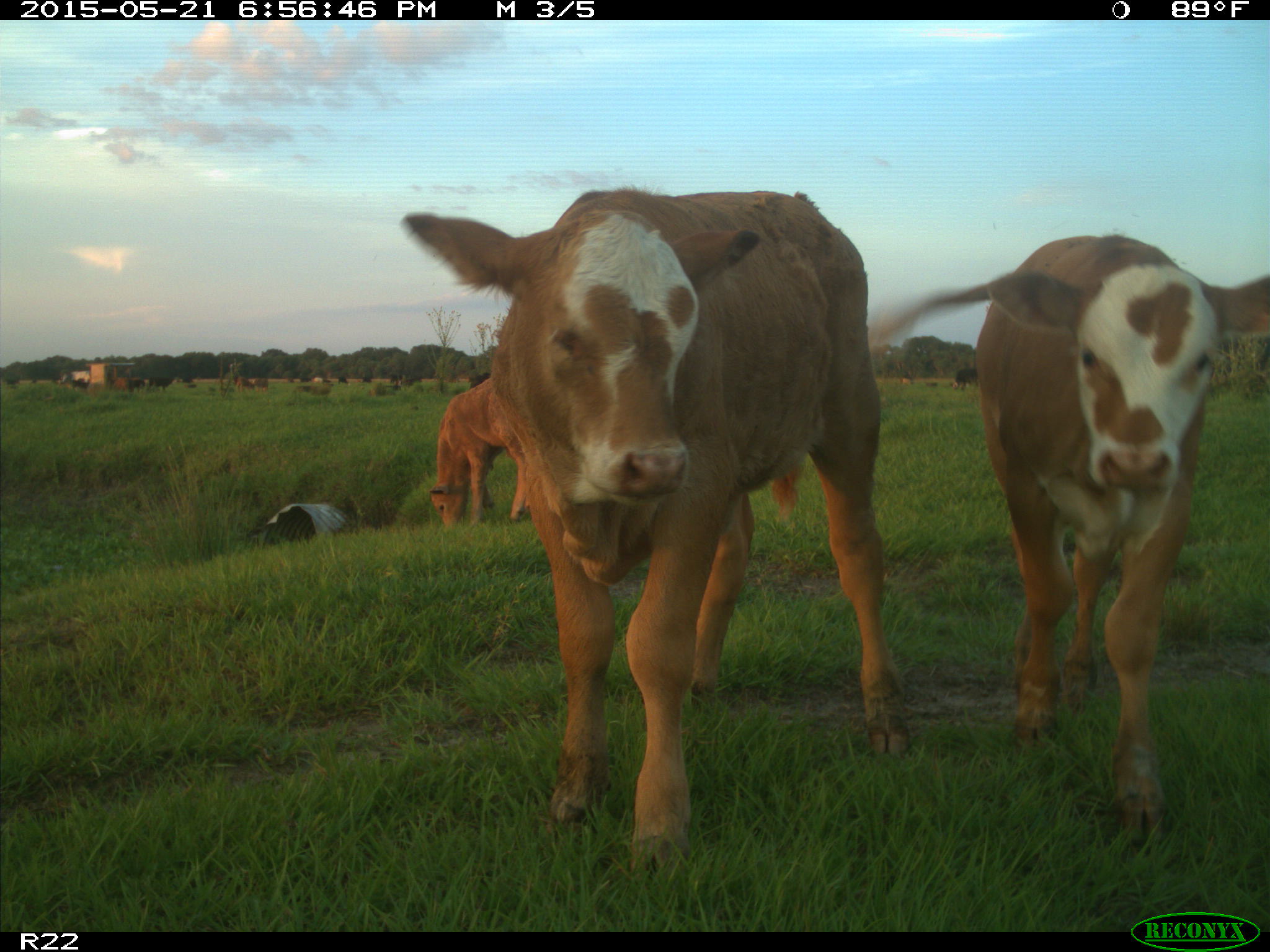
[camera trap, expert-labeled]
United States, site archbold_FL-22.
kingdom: Animalia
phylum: Chordata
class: Mammalia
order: Artiodactyla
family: Bovidae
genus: Bos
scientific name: Bos taurus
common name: domestic cow